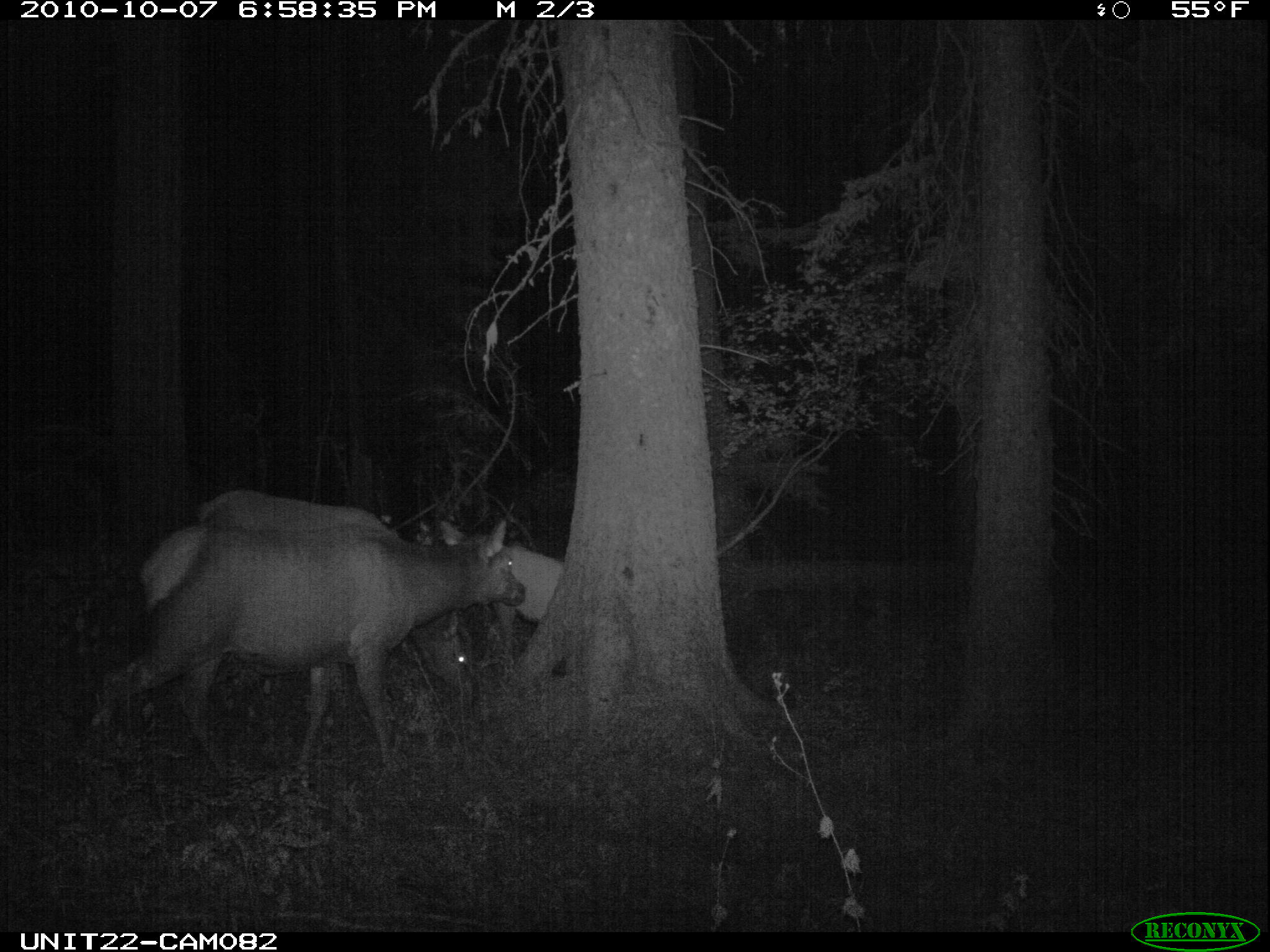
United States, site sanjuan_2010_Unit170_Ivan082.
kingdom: Animalia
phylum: Chordata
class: Mammalia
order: Artiodactyla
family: Cervidae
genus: Cervus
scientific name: Cervus elaphus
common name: red deer